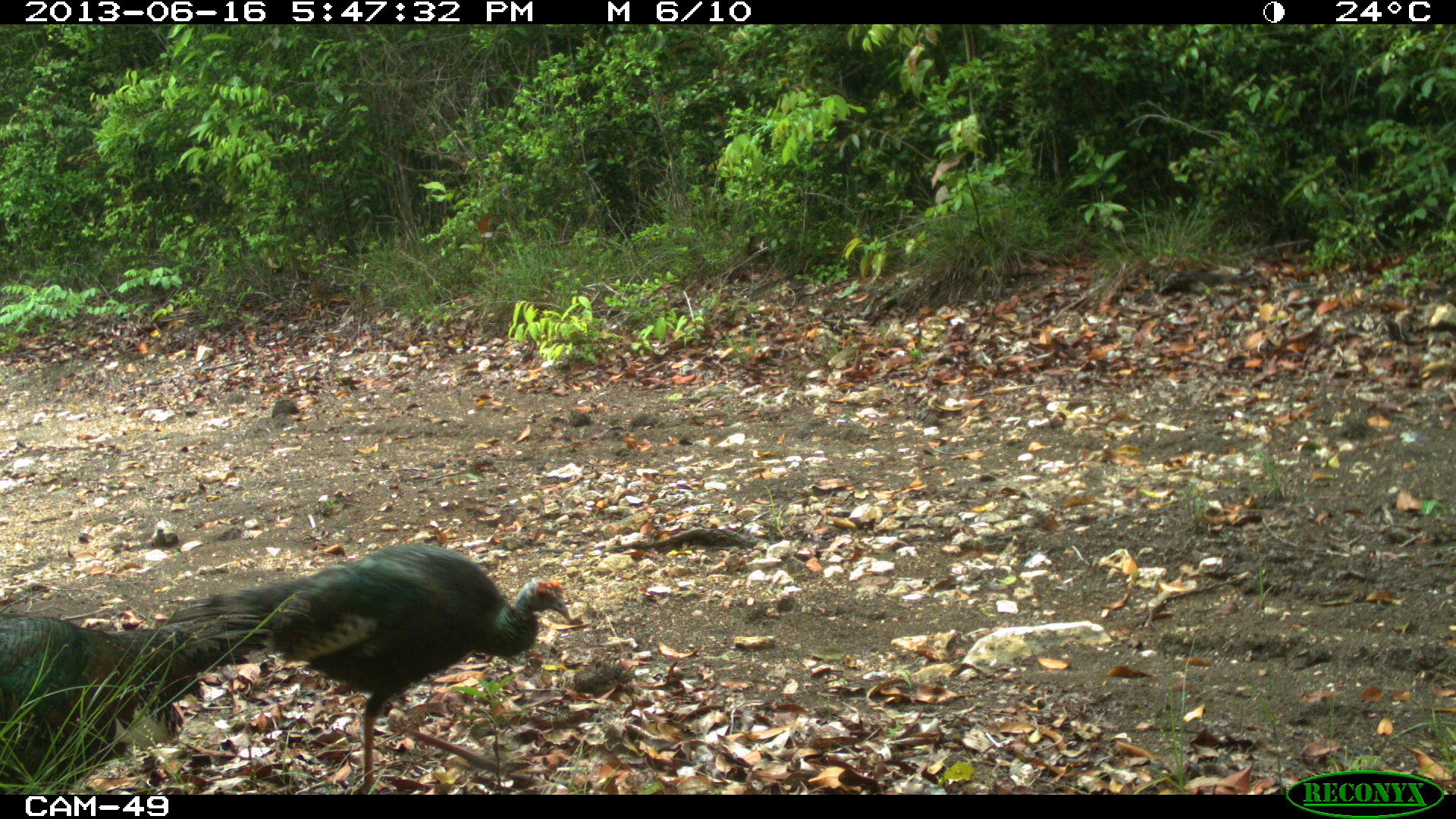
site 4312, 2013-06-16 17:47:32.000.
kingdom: Animalia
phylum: Chordata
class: Aves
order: Galliformes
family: Phasianidae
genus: Meleagris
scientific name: Meleagris ocellata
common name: ocellated turkey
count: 2